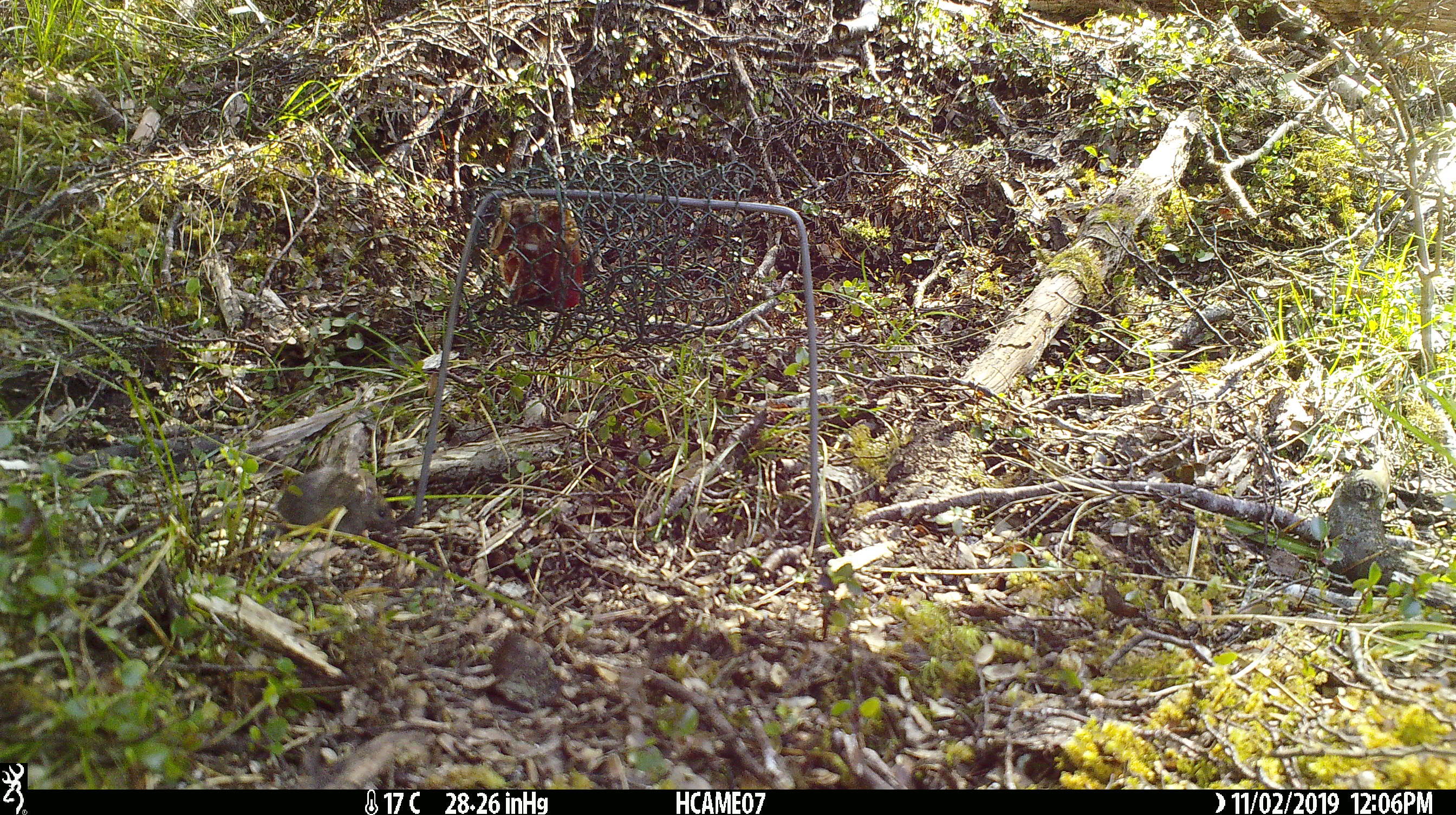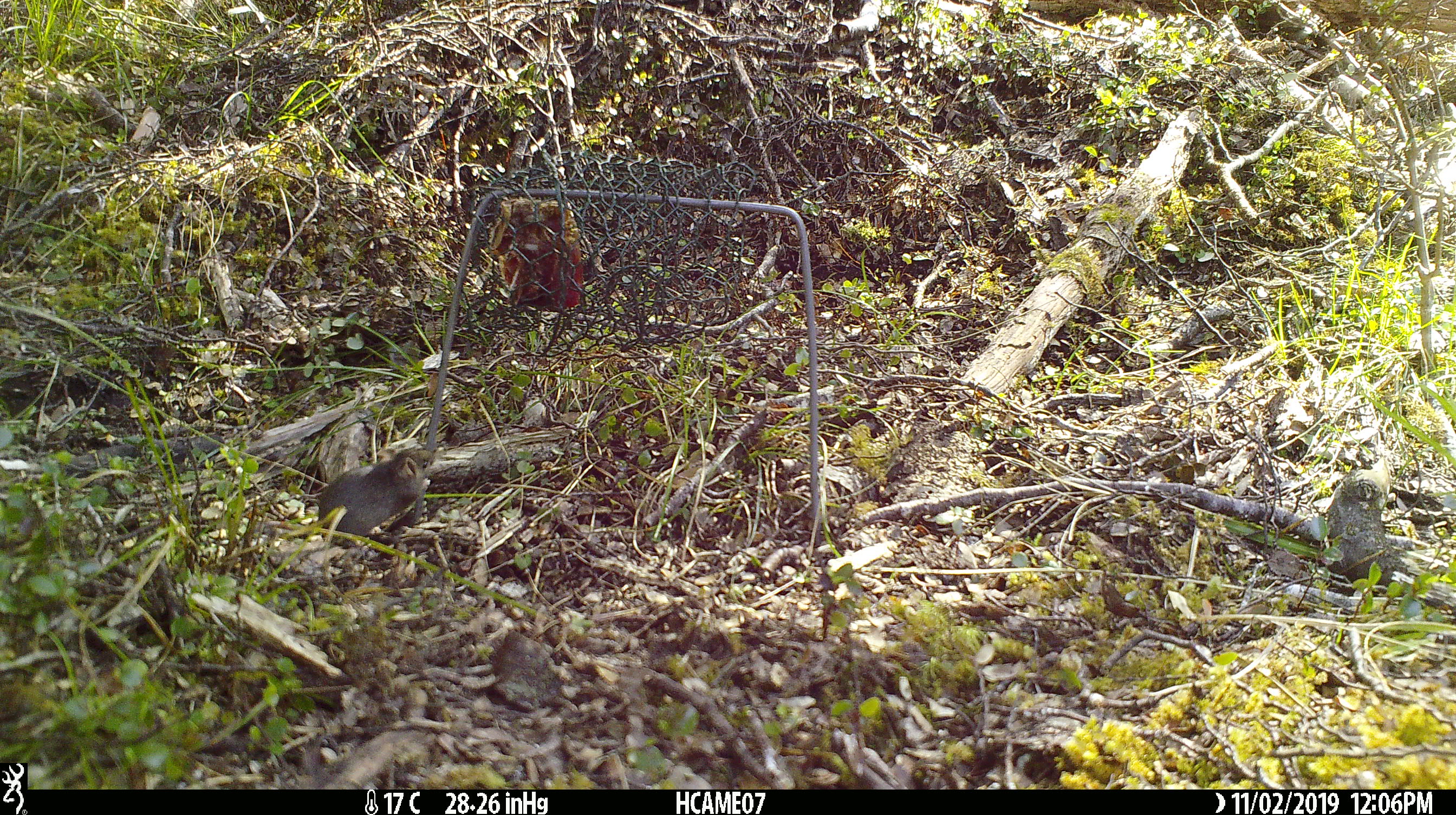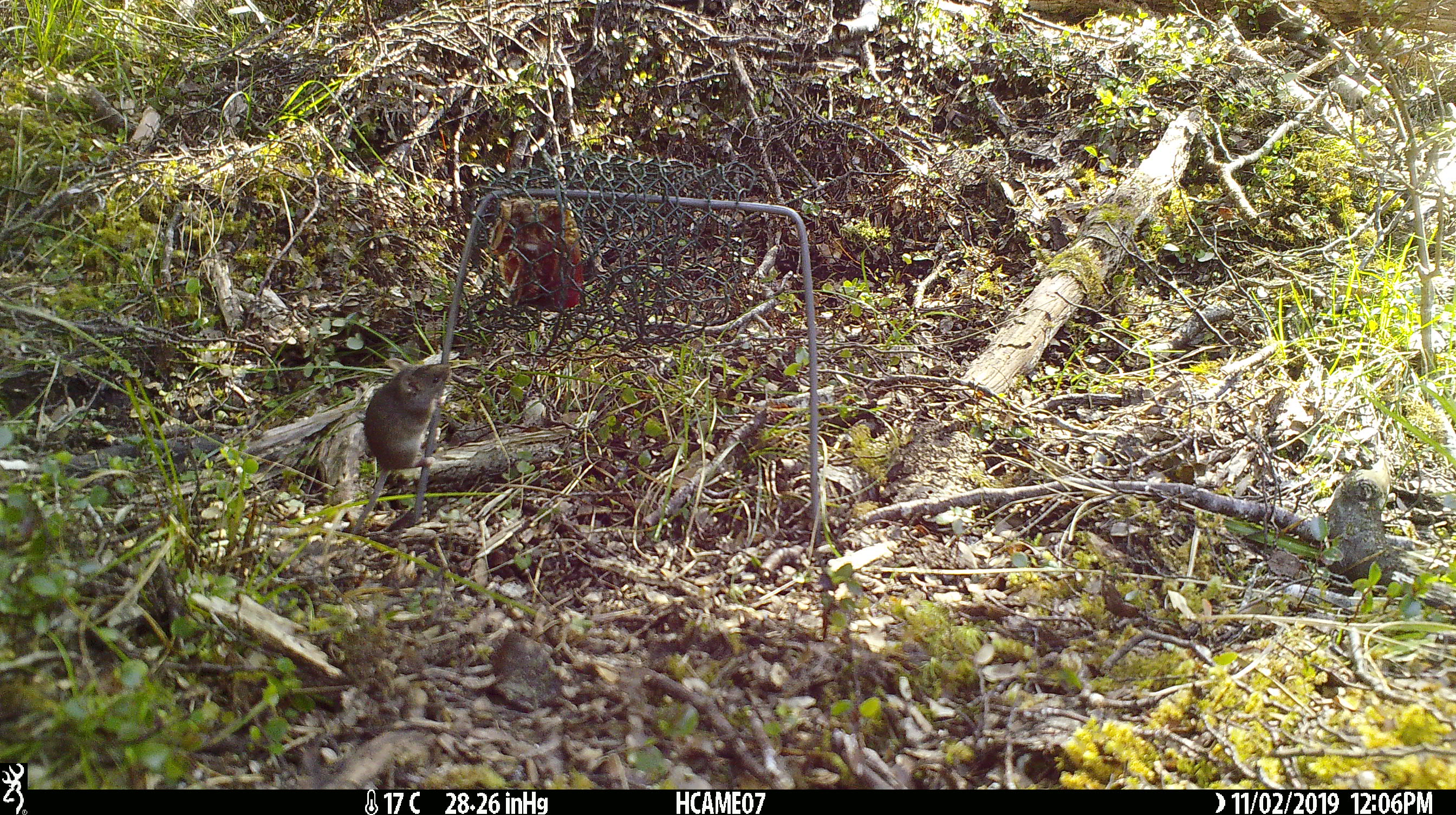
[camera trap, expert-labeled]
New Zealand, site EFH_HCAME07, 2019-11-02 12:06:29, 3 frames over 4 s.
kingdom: Animalia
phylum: Chordata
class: Mammalia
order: Rodentia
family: Muridae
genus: Mus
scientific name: Mus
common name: mouse